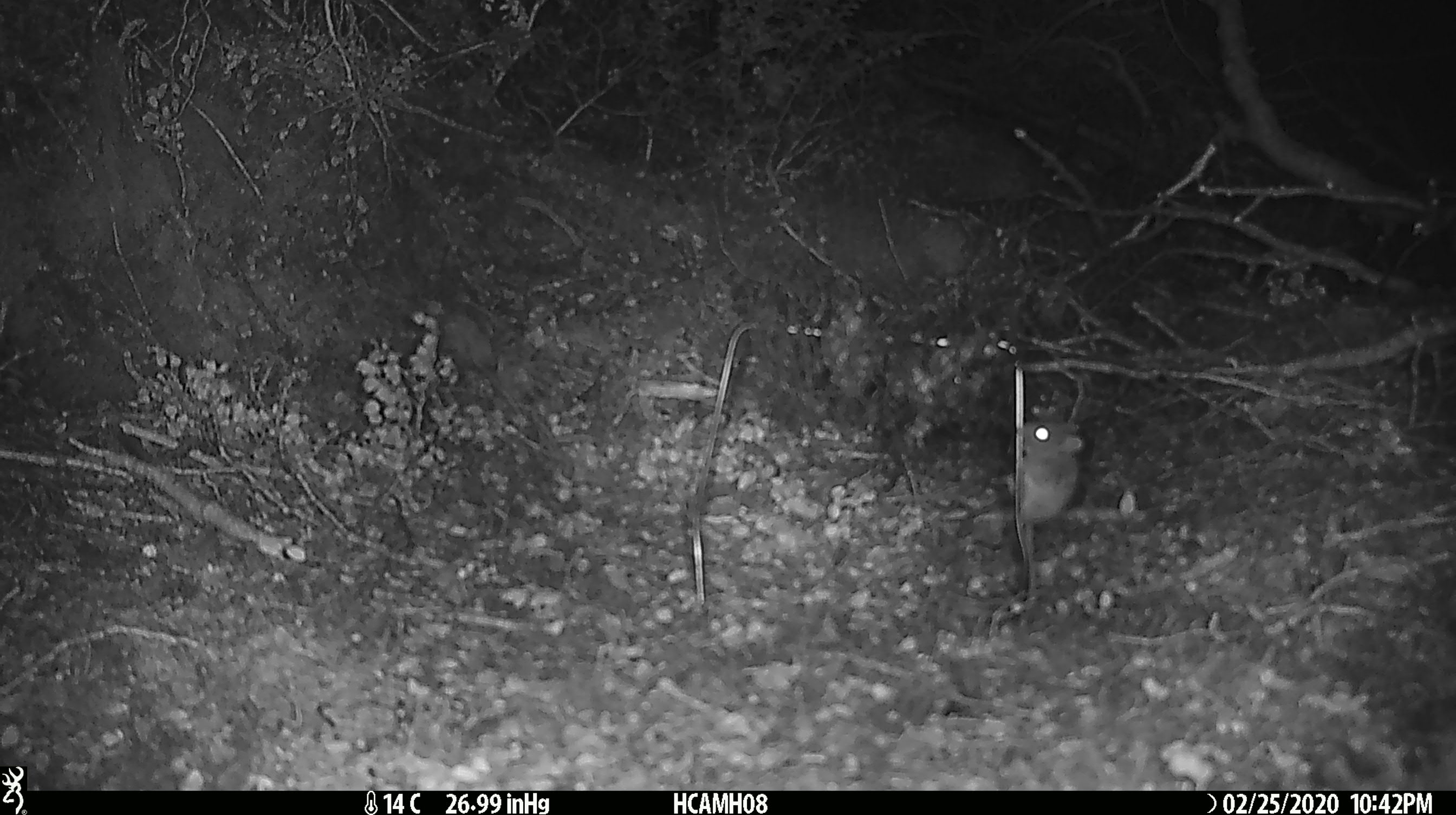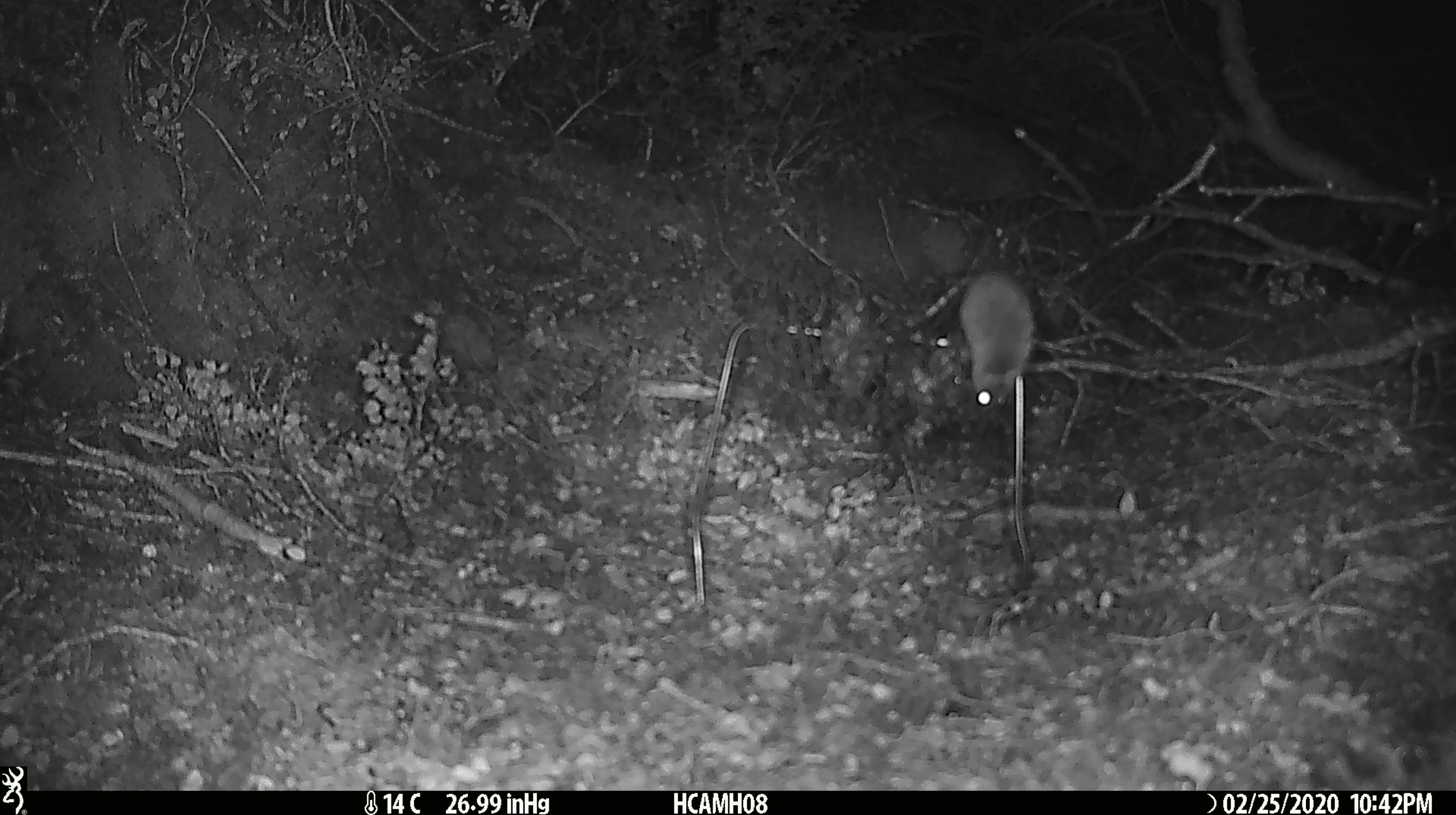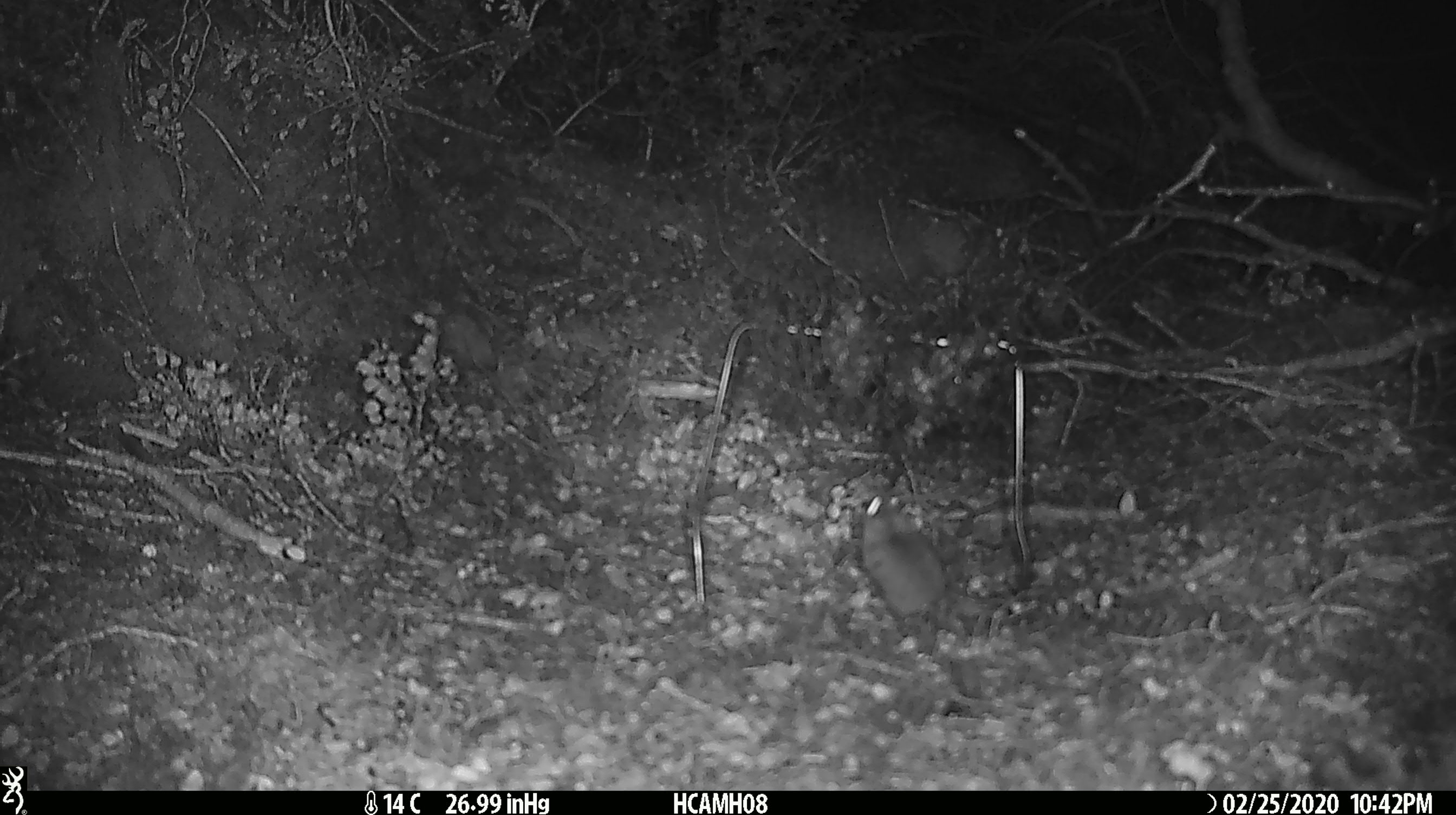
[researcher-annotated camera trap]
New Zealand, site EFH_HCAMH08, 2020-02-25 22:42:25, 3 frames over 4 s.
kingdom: Animalia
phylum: Chordata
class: Mammalia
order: Rodentia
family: Muridae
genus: Mus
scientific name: Mus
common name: mouse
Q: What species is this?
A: Mouse (Mus).